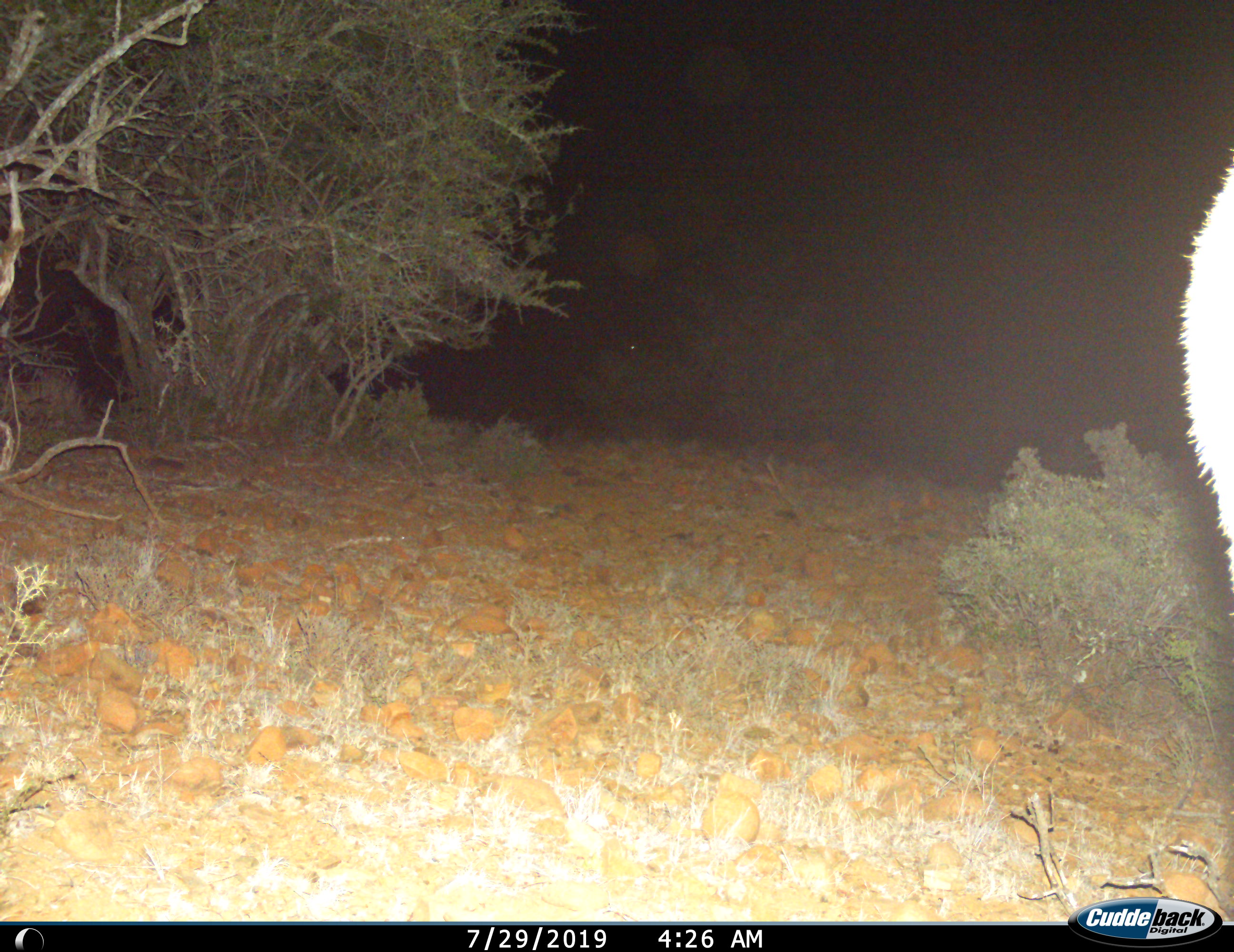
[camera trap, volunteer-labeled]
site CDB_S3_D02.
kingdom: Animalia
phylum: Chordata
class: Mammalia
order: Artiodactyla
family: Bovidae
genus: Tragelaphus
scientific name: Tragelaphus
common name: kudu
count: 1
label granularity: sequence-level